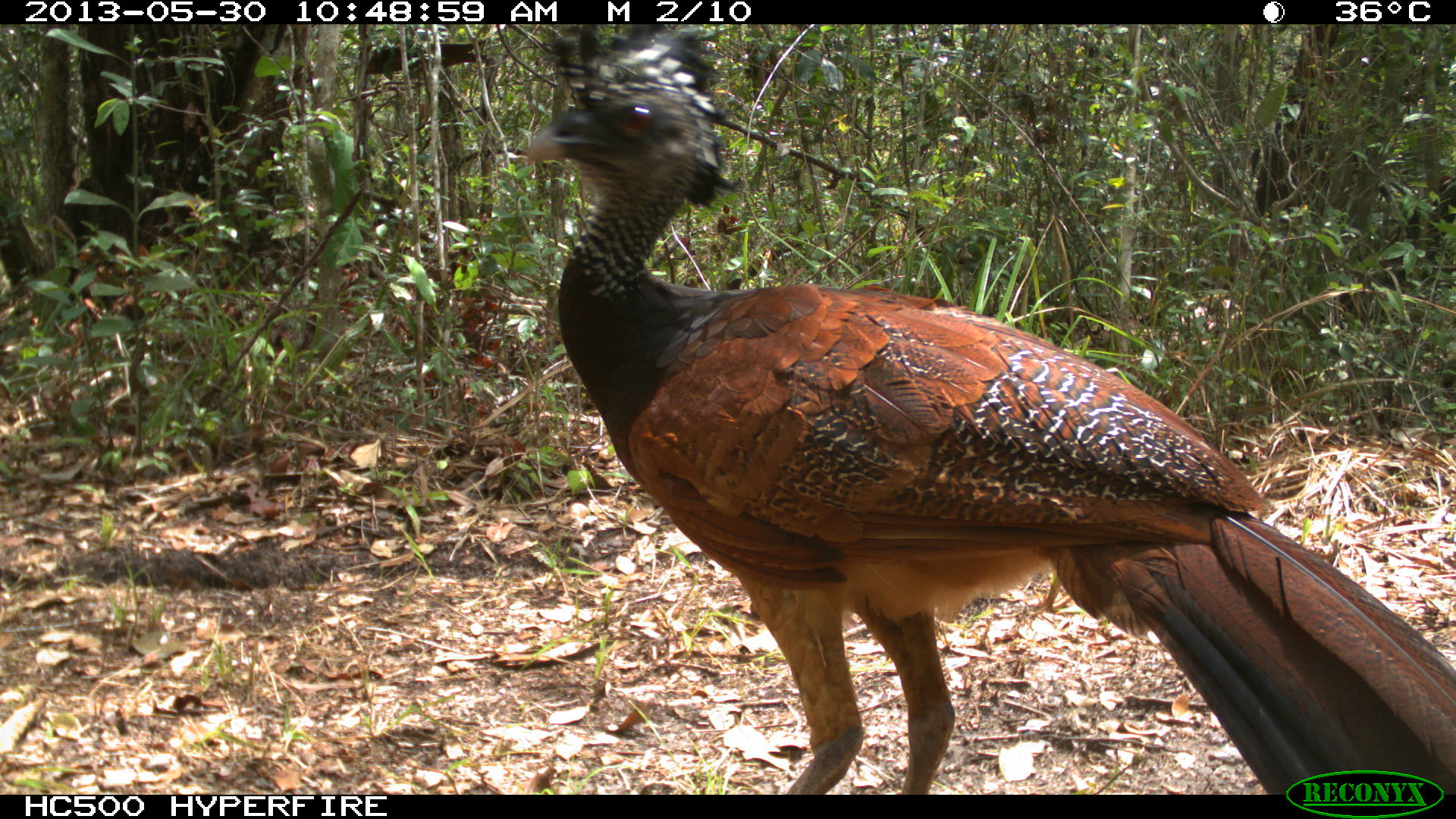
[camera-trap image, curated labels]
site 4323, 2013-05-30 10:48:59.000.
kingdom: Animalia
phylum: Chordata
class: Aves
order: Galliformes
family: Cracidae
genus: Crax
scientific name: Crax rubra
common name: great curassow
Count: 1.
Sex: female.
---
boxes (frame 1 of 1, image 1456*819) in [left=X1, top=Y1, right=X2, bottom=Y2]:
crax rubra: [left=516, top=21, right=1456, bottom=794]